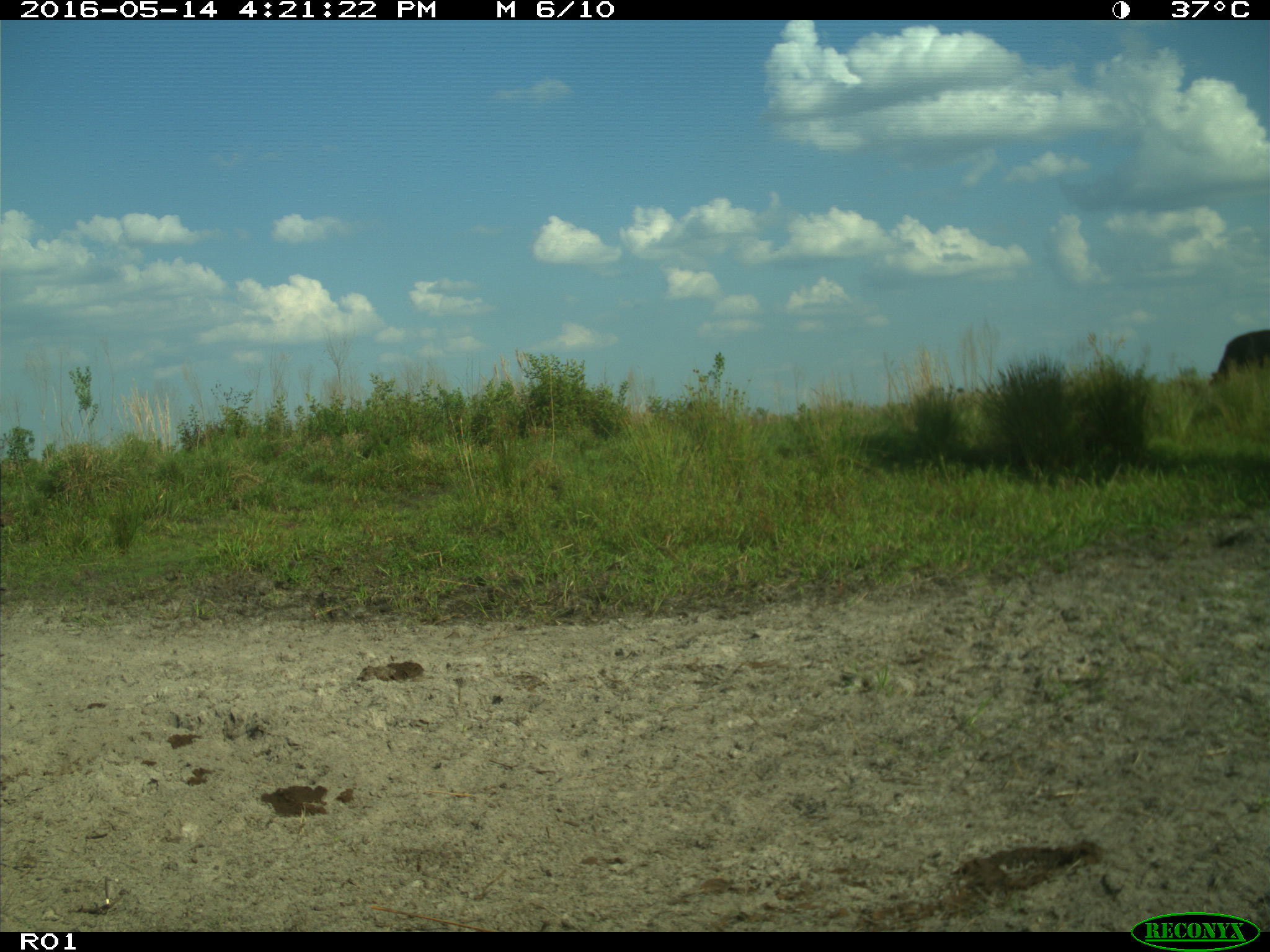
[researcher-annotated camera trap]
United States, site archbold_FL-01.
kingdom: Animalia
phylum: Chordata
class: Mammalia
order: Artiodactyla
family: Bovidae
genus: Bos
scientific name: Bos taurus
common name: domestic cow